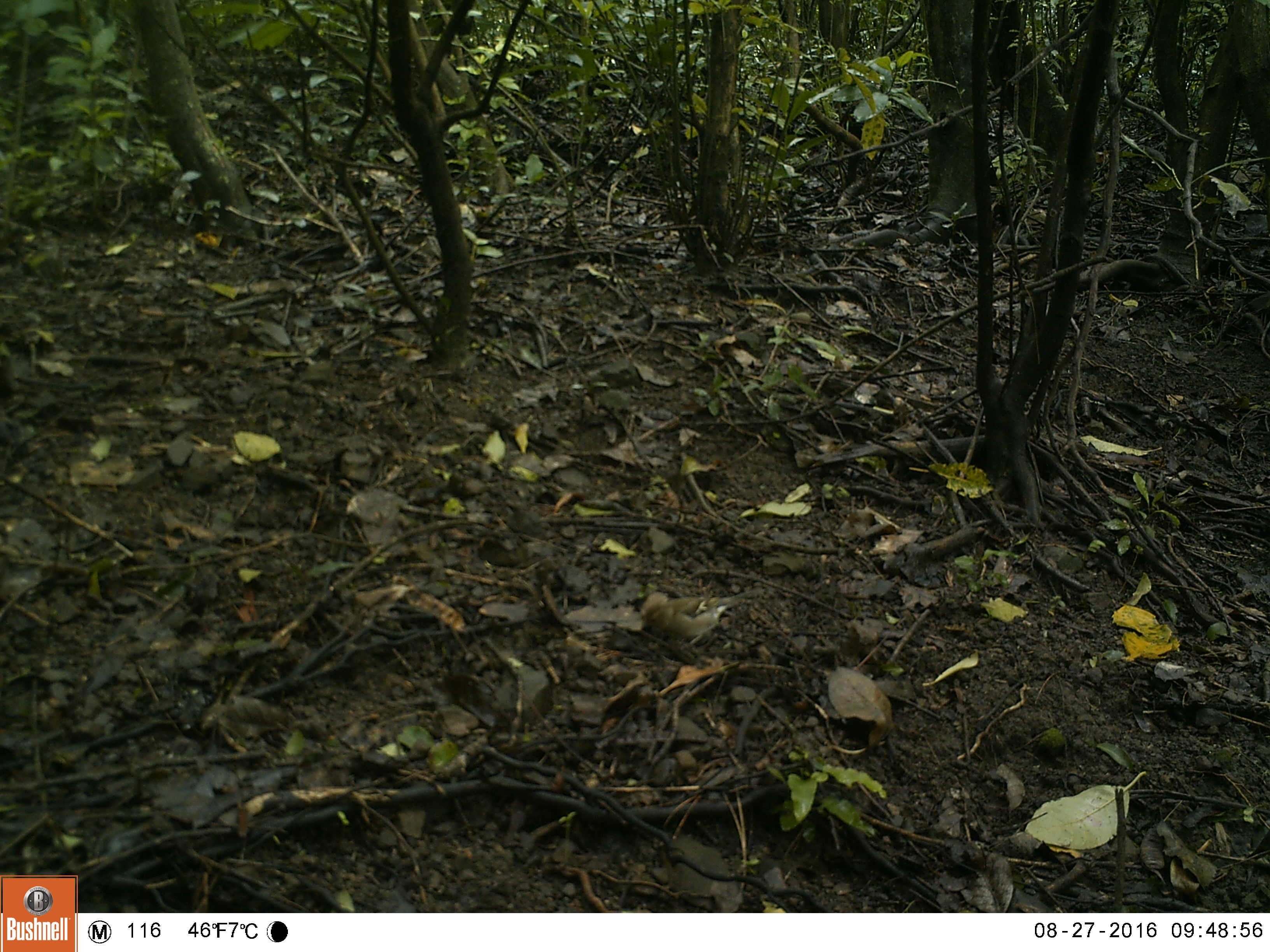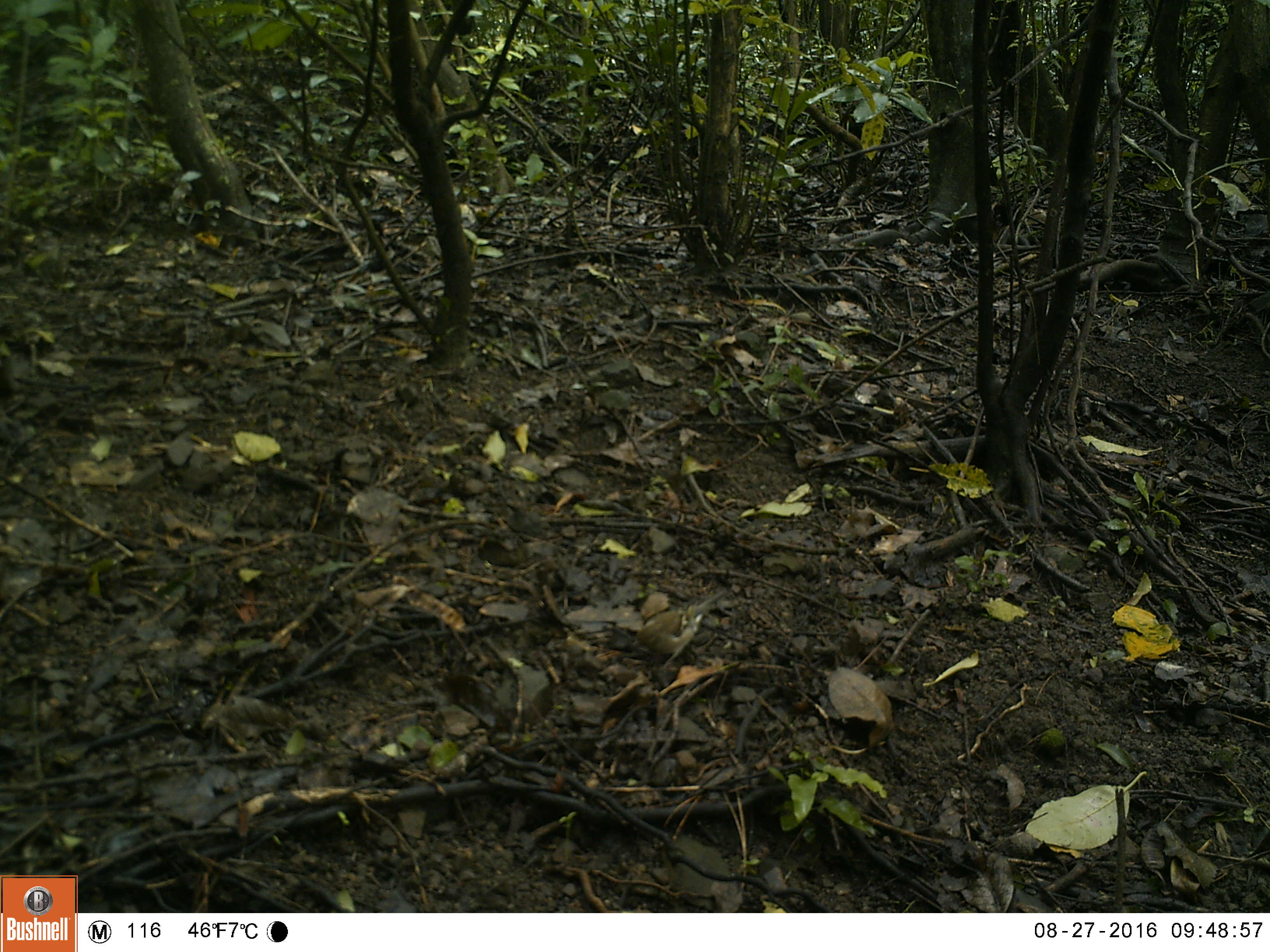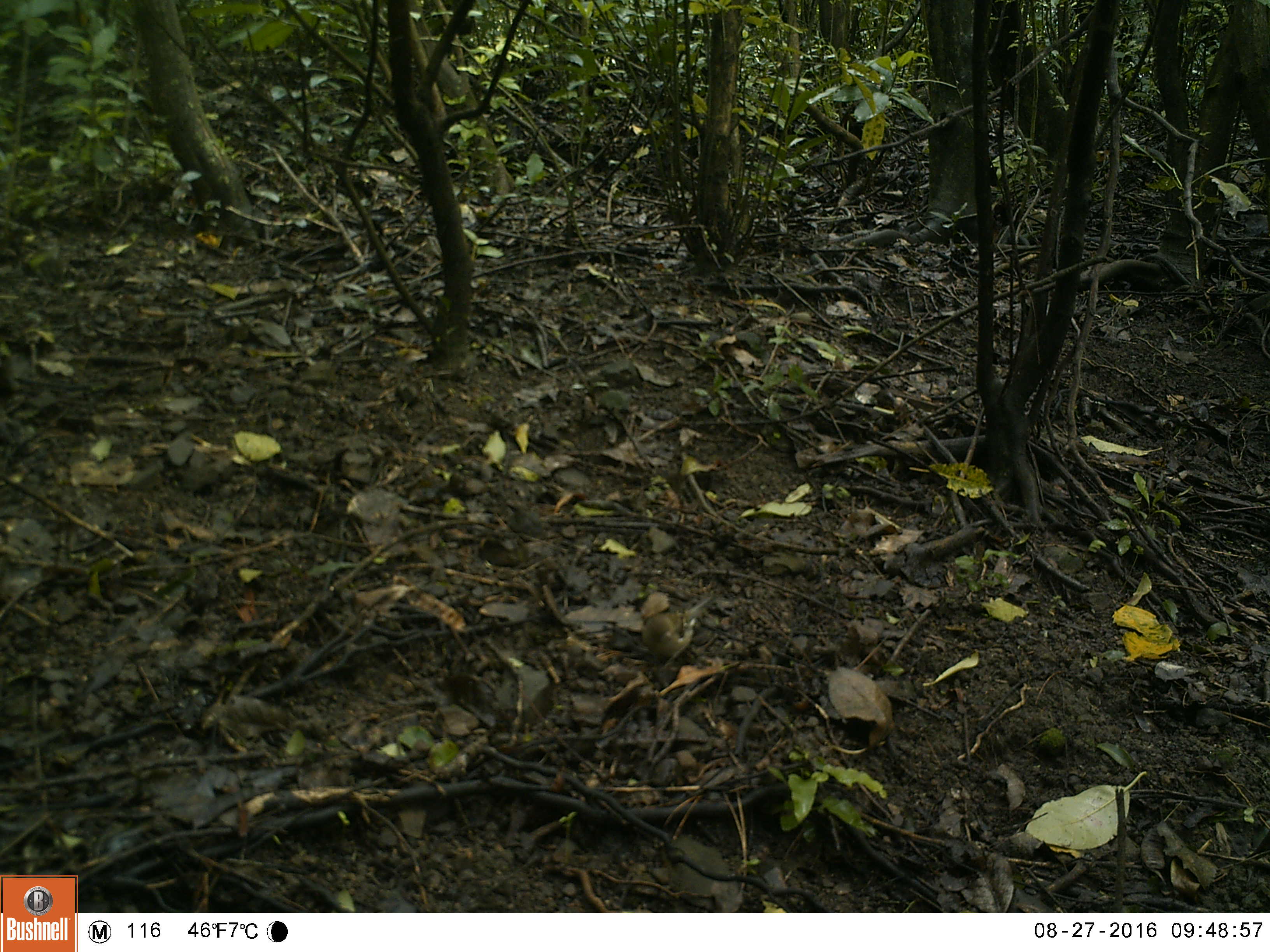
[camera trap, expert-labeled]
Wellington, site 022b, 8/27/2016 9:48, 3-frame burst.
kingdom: Animalia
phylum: Chordata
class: Aves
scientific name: Aves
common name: bird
Bird (Aves).